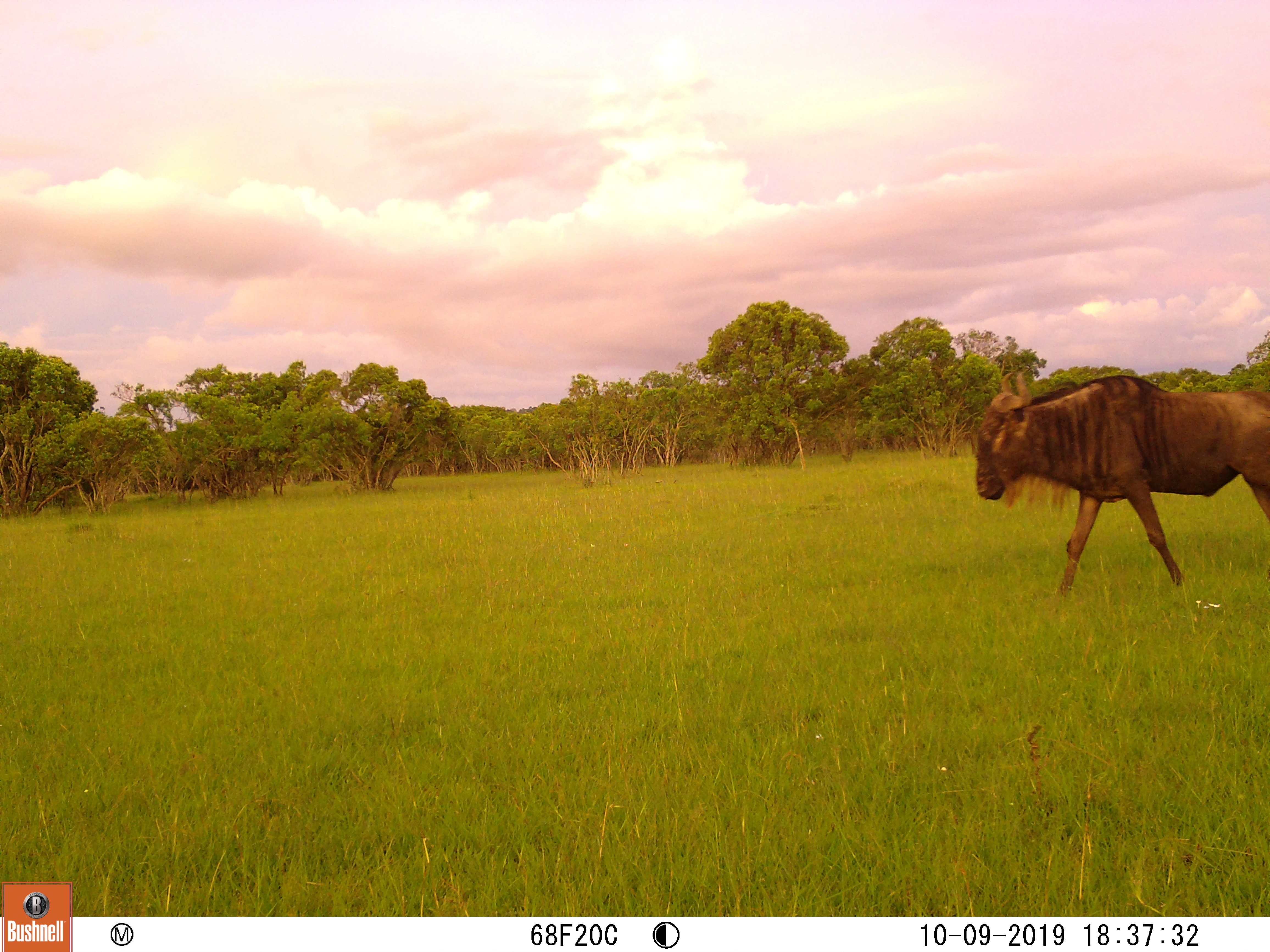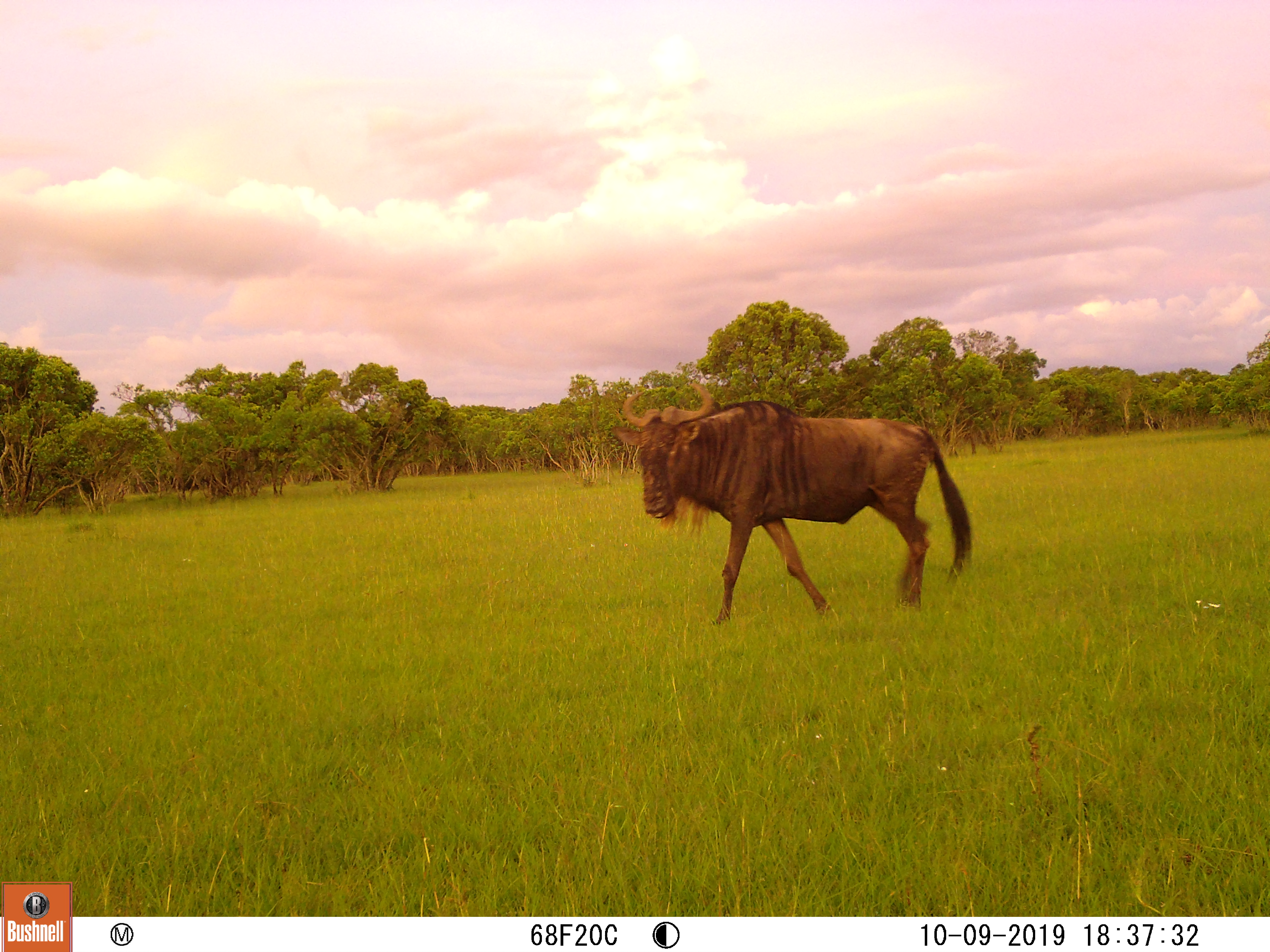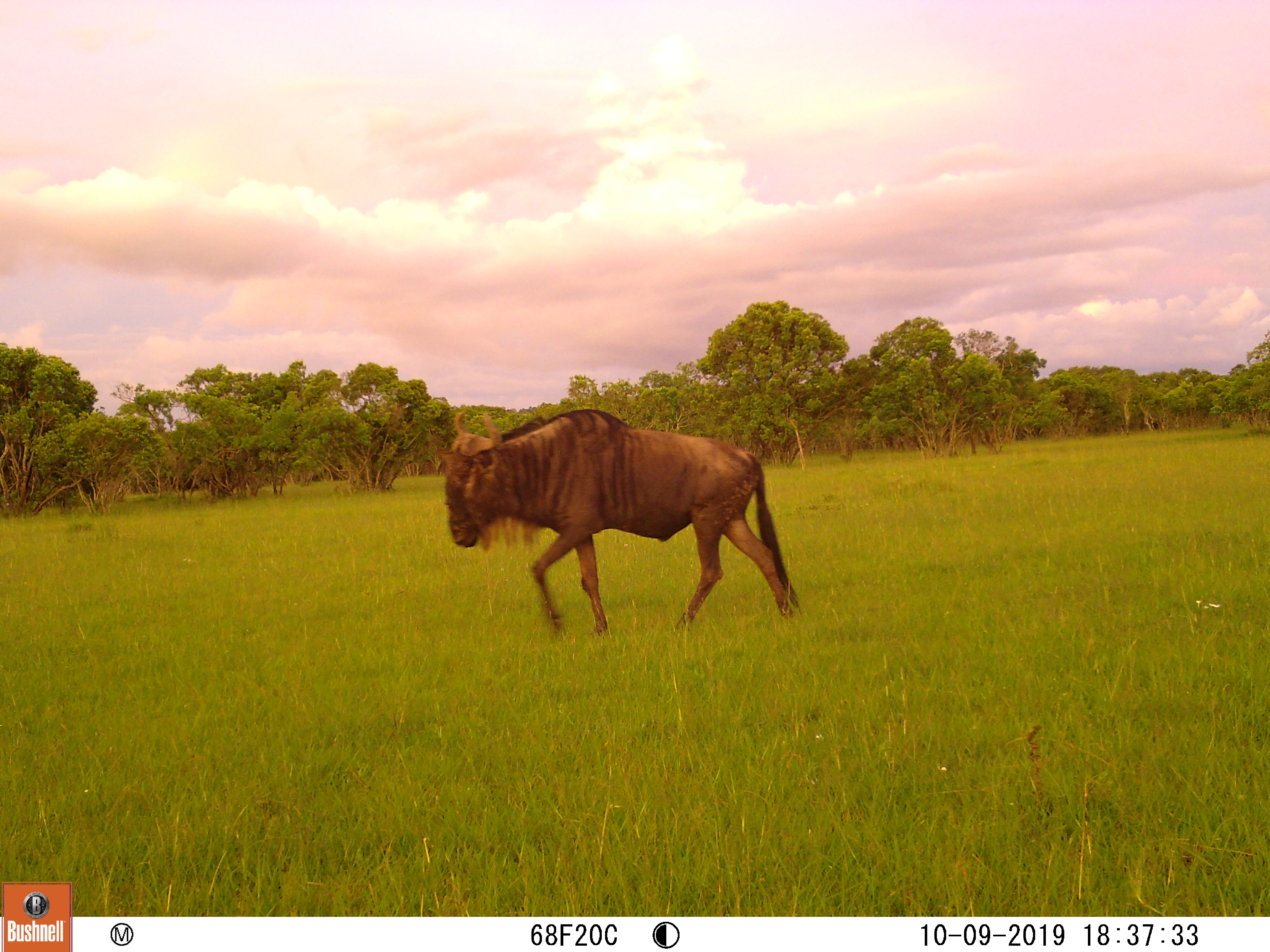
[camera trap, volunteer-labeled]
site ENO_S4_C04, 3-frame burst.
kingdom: Animalia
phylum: Chordata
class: Mammalia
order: Artiodactyla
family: Bovidae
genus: Connochaetes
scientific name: Connochaetes taurinus taurinus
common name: blue wildebeest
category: wildebeestblue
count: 1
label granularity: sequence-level